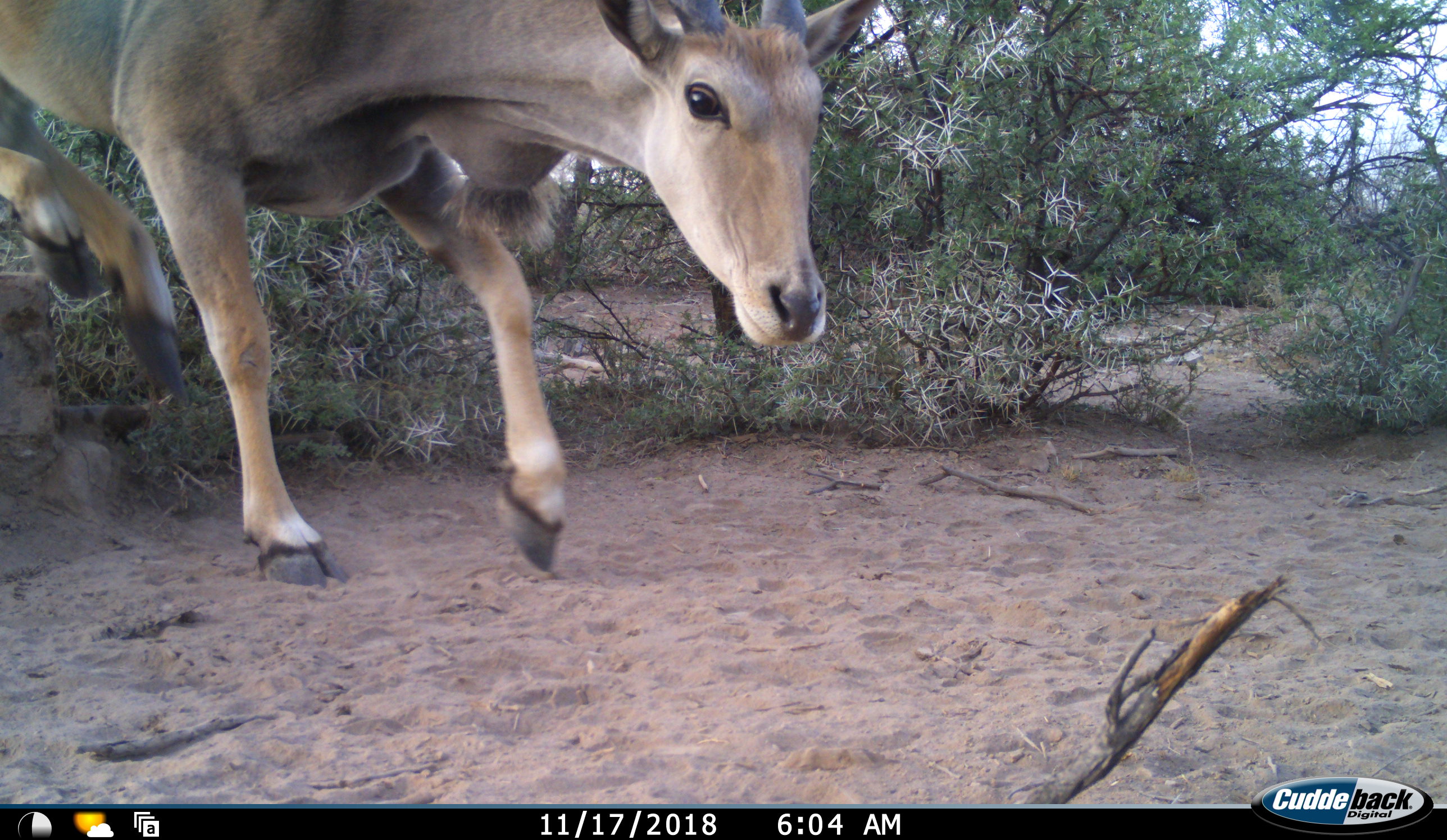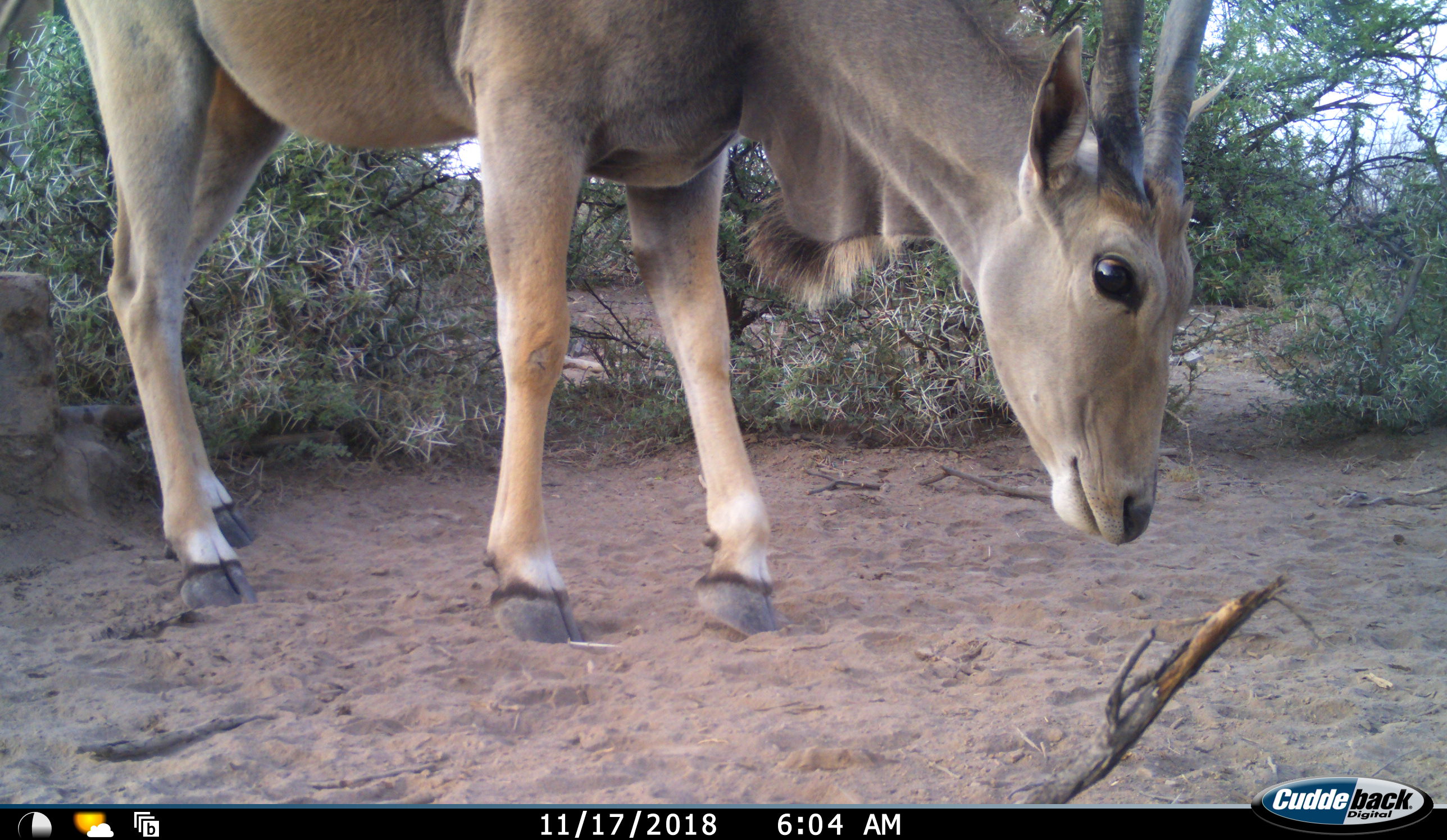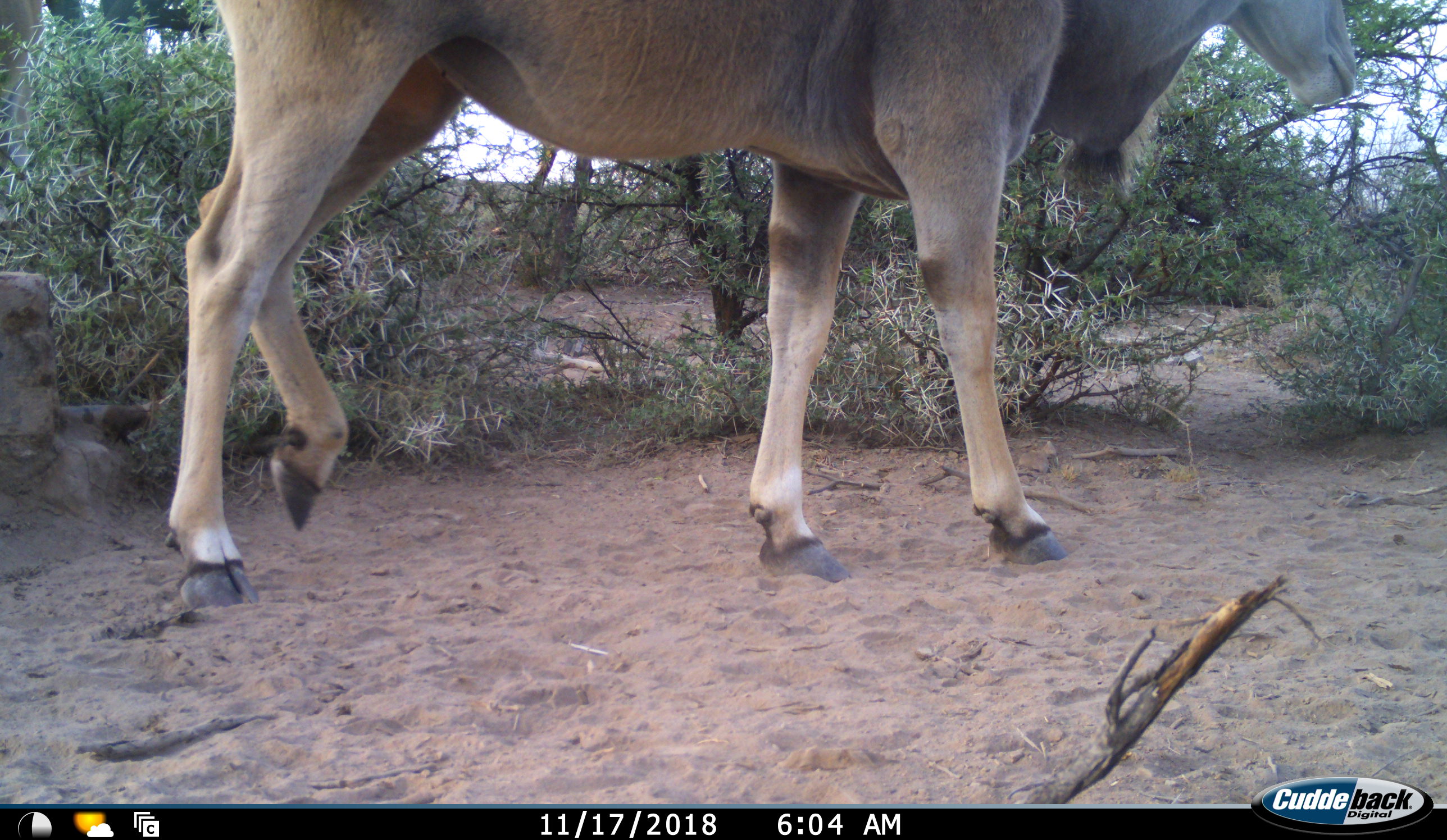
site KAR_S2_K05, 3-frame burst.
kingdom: Animalia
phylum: Chordata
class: Mammalia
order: Artiodactyla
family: Bovidae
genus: Tragelaphus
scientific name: Tragelaphus oryx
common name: eland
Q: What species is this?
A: Eland (Tragelaphus oryx).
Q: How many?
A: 1.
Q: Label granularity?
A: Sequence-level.